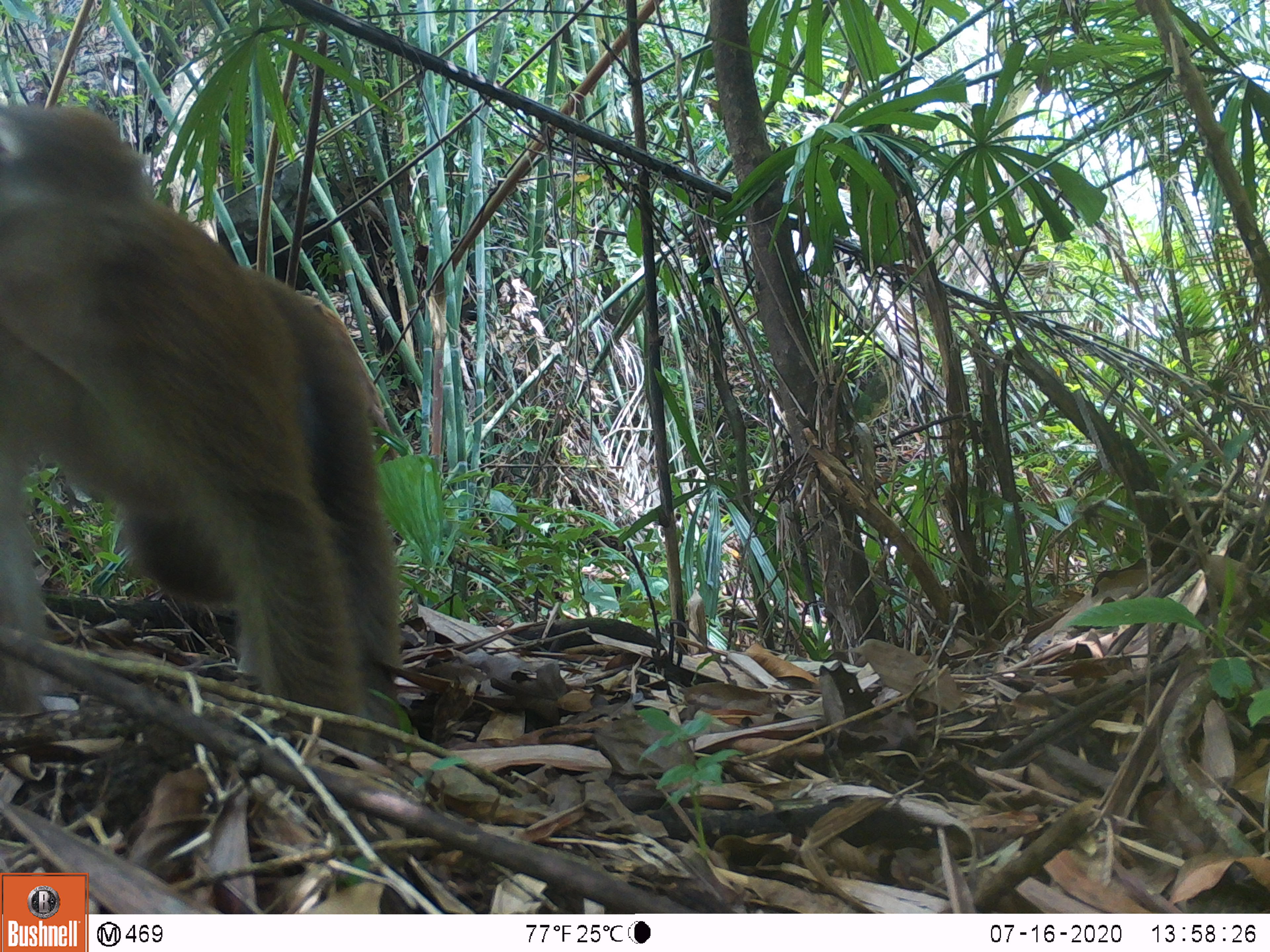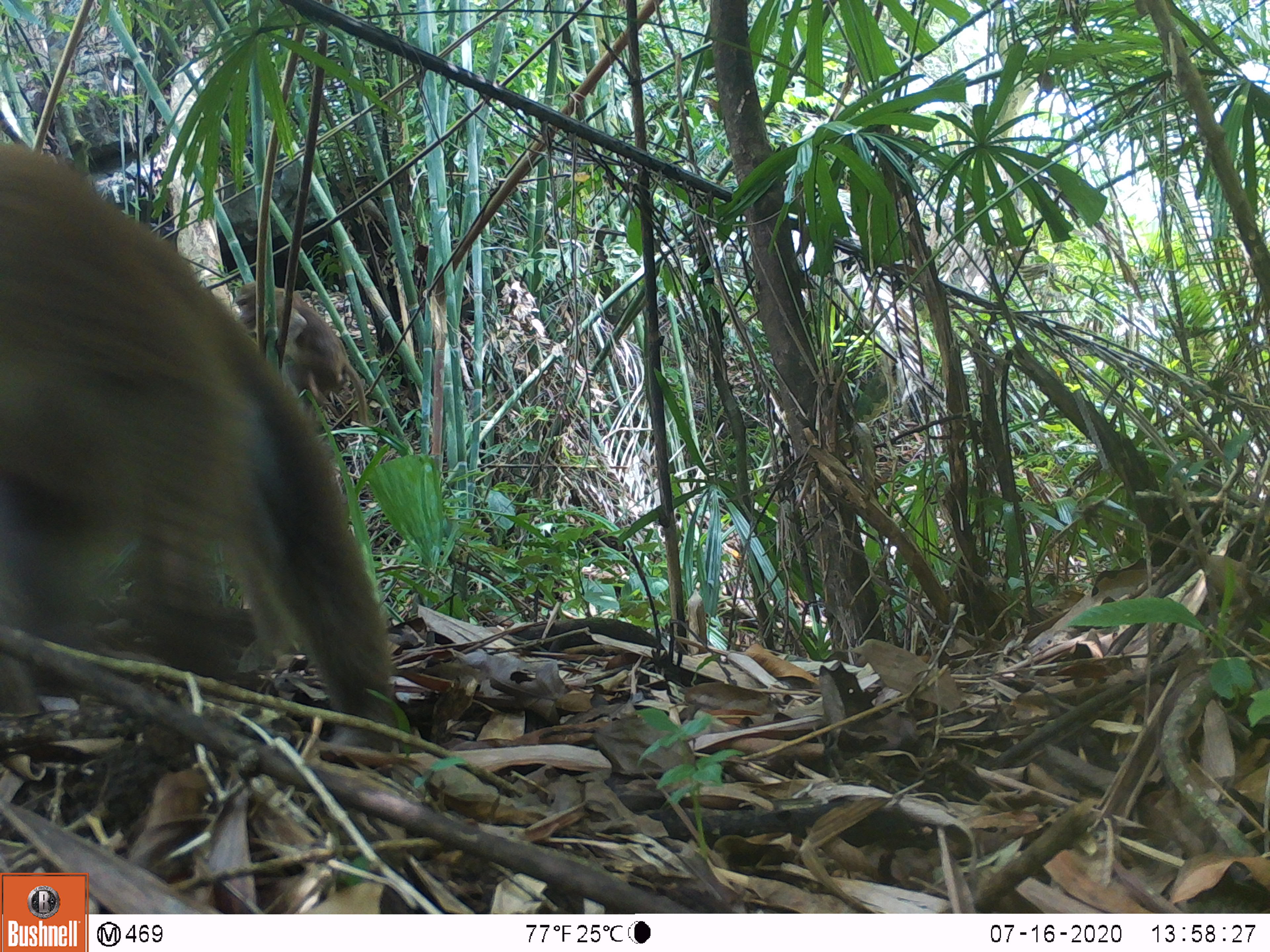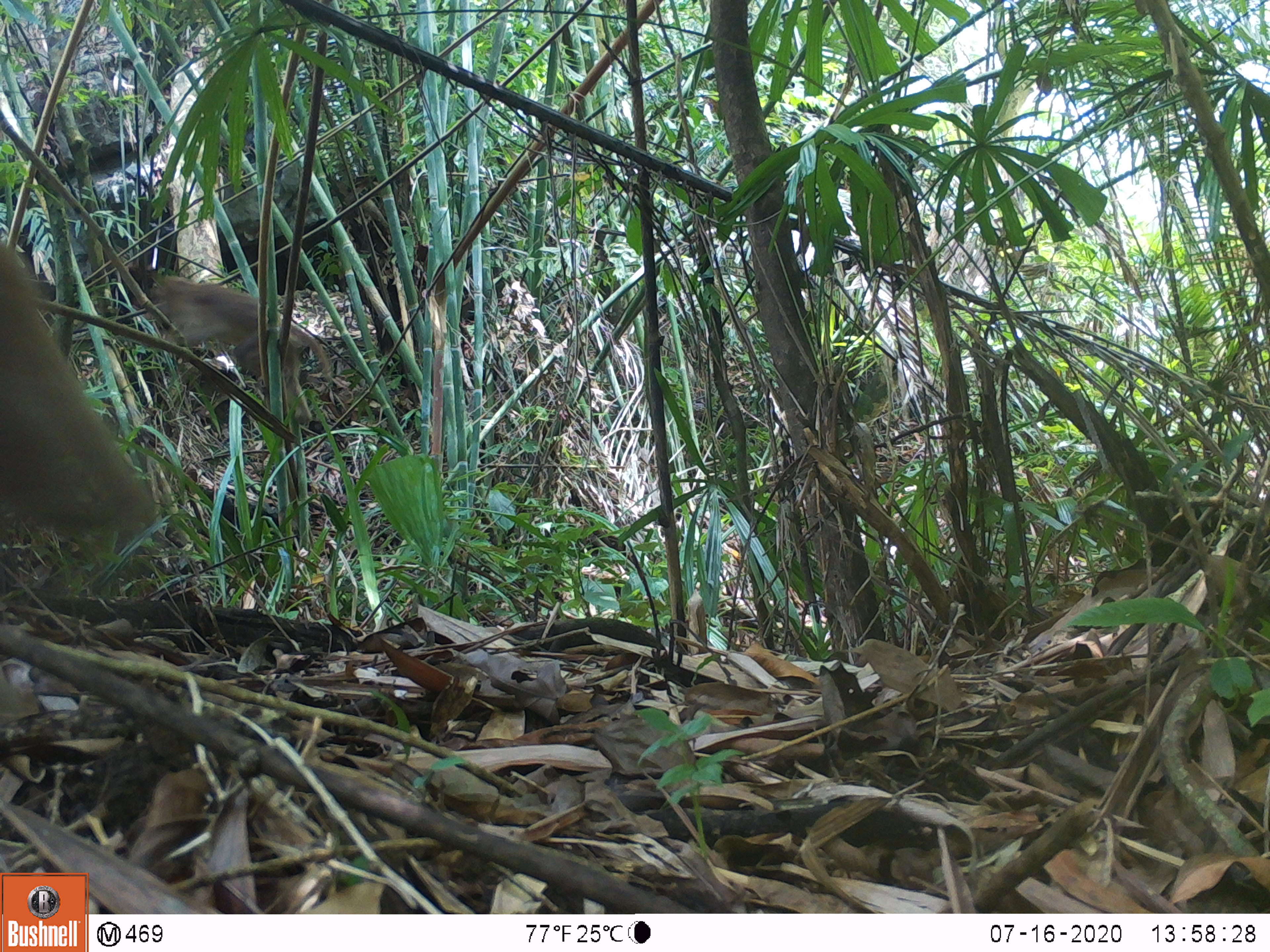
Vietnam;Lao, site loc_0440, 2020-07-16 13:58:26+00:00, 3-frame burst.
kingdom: Animalia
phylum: Chordata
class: Mammalia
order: Primates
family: Cercopithecidae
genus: Macaca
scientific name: Macaca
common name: macaques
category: assam or rhesus macaque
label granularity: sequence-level